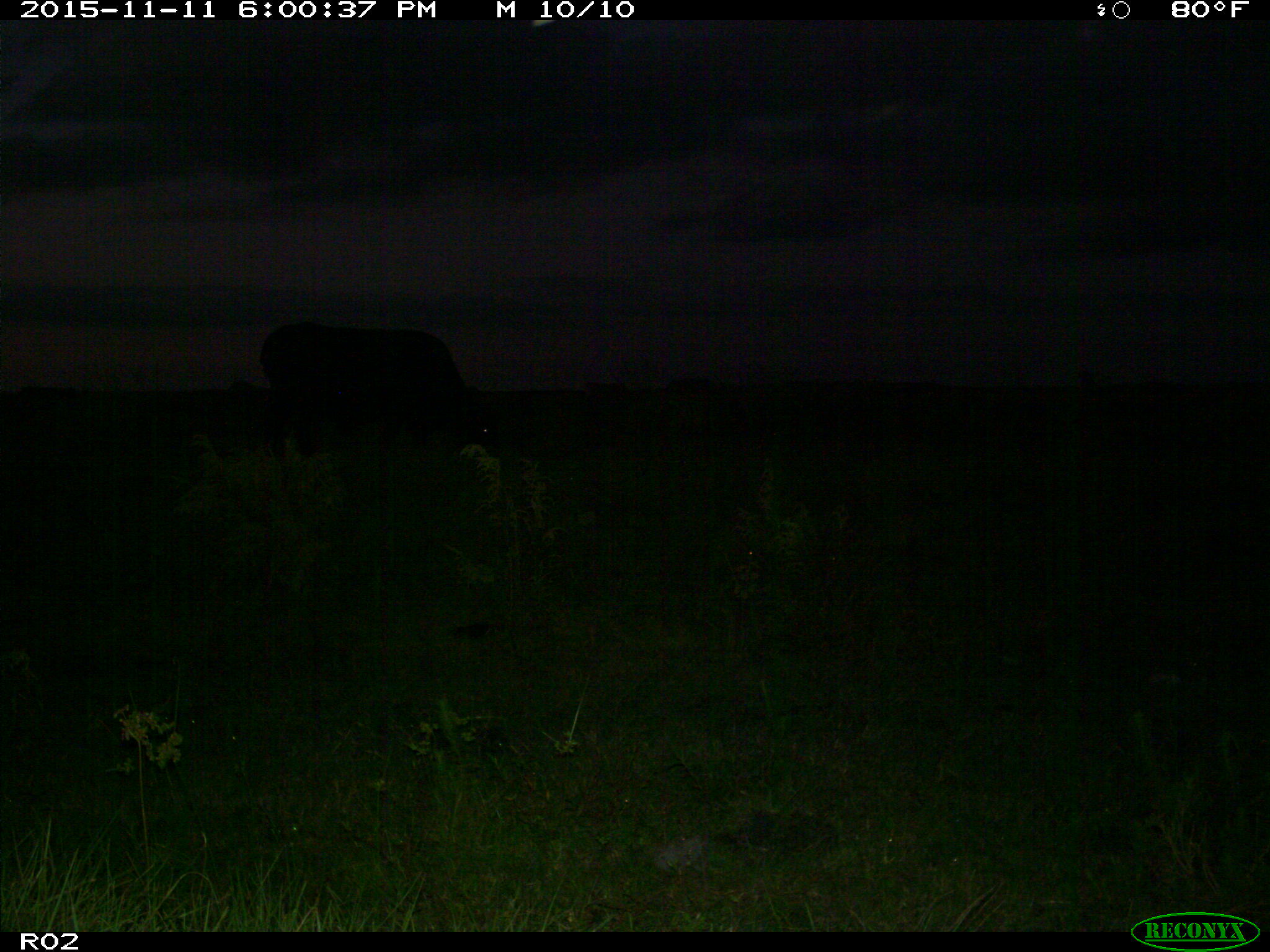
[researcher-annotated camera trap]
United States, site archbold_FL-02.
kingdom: Animalia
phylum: Chordata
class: Mammalia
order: Artiodactyla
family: Bovidae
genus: Bos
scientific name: Bos taurus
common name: domestic cow